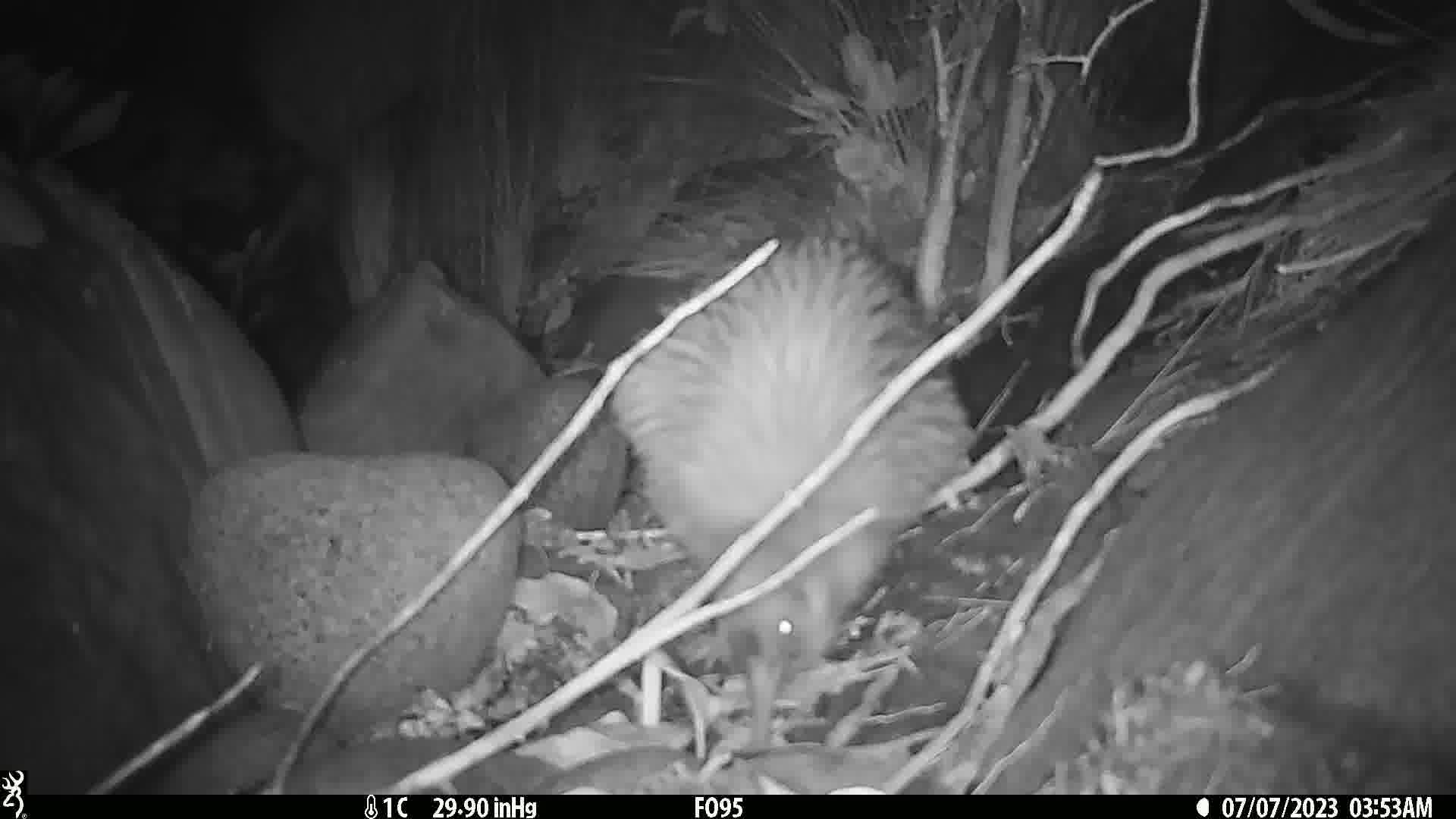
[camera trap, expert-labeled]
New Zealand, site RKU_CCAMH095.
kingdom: Animalia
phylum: Chordata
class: Aves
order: Apterygiformes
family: Apterygidae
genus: Apteryx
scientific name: Apteryx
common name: kiwi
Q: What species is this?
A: Kiwi (Apteryx).